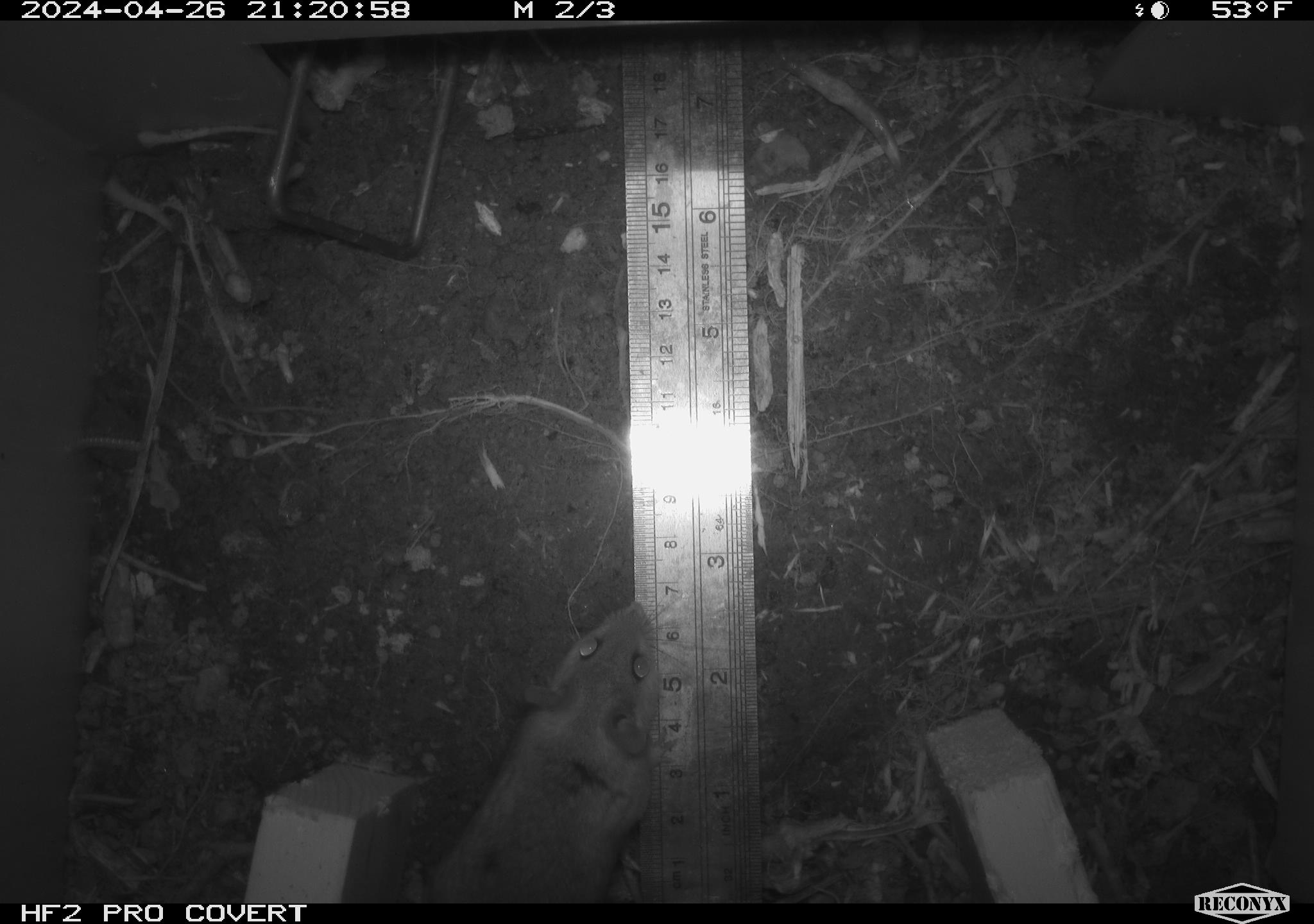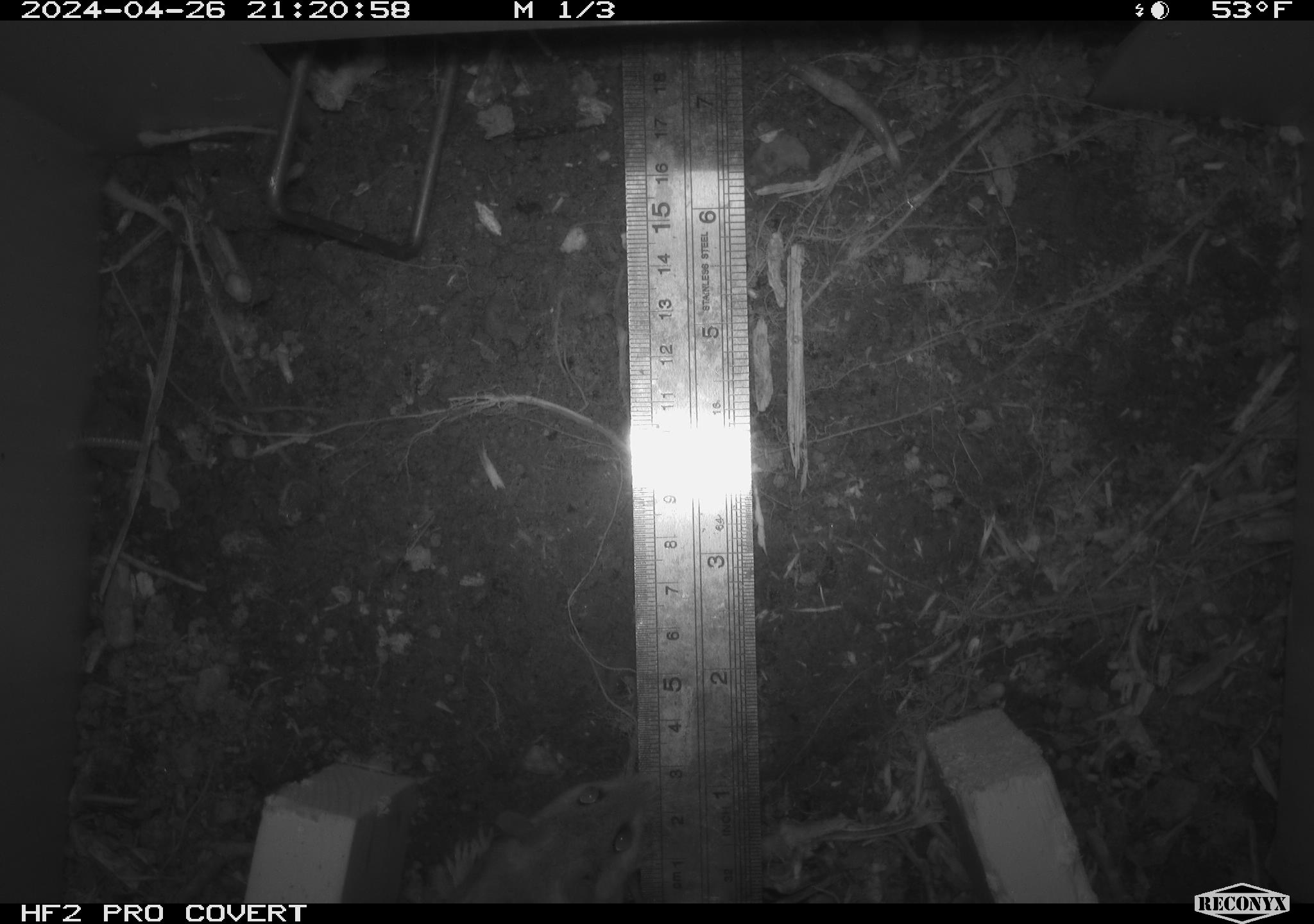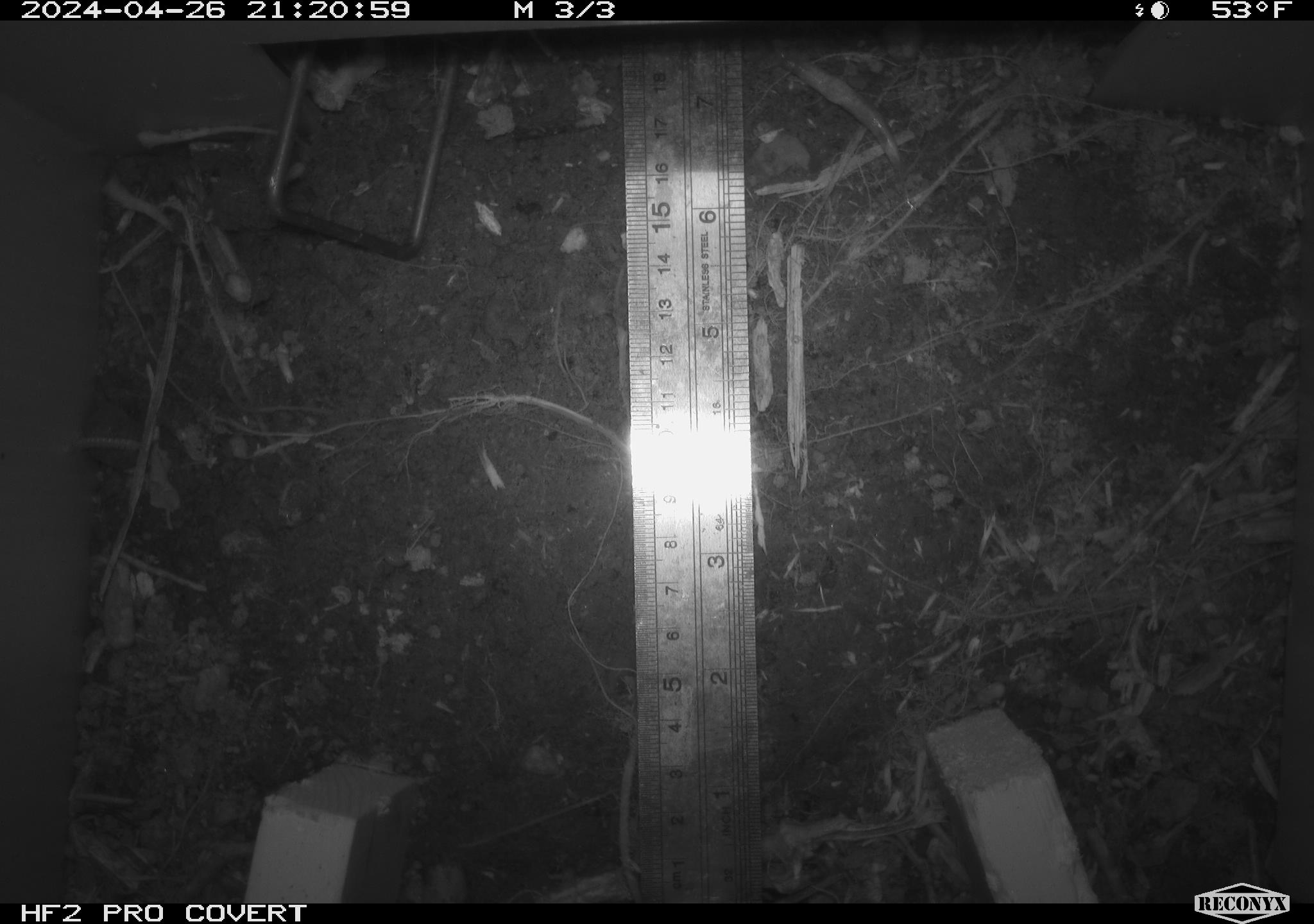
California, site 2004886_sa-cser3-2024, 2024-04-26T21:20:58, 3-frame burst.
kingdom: Animalia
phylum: Chordata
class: Mammalia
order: Rodentia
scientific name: Rodentia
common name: rodent